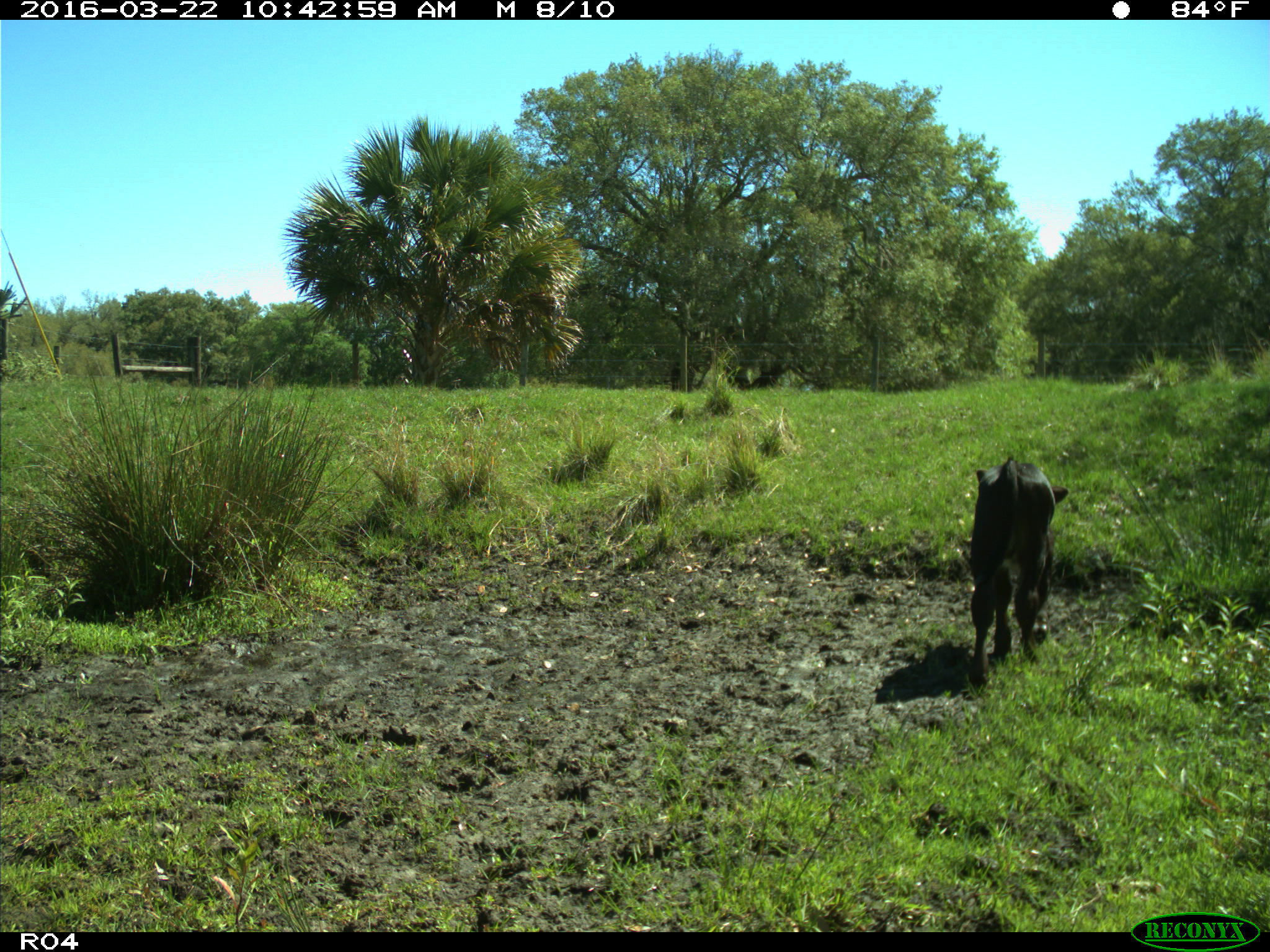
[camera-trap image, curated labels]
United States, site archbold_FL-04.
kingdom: Animalia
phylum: Chordata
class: Mammalia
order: Artiodactyla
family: Bovidae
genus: Bos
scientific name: Bos taurus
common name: domestic cow